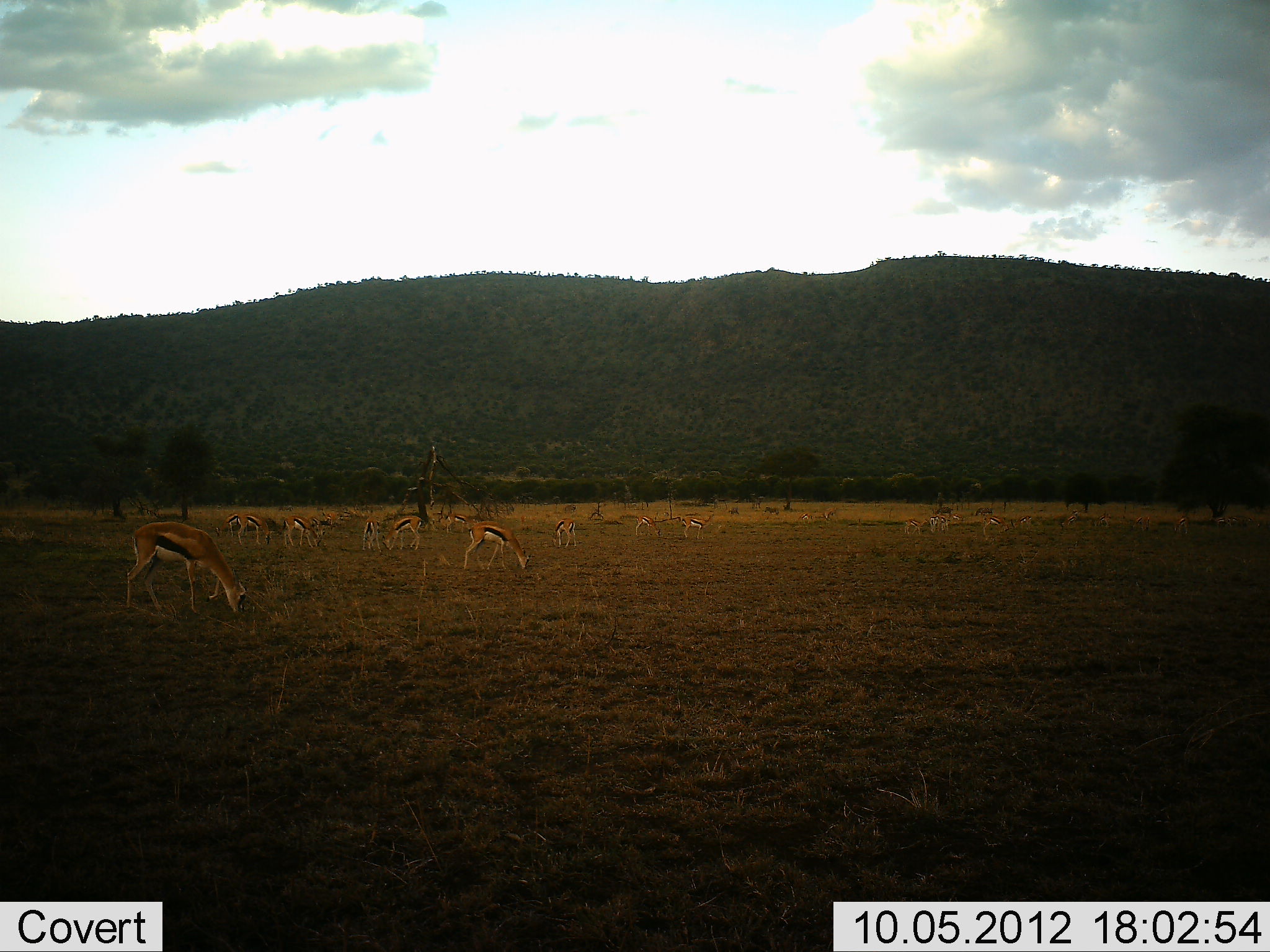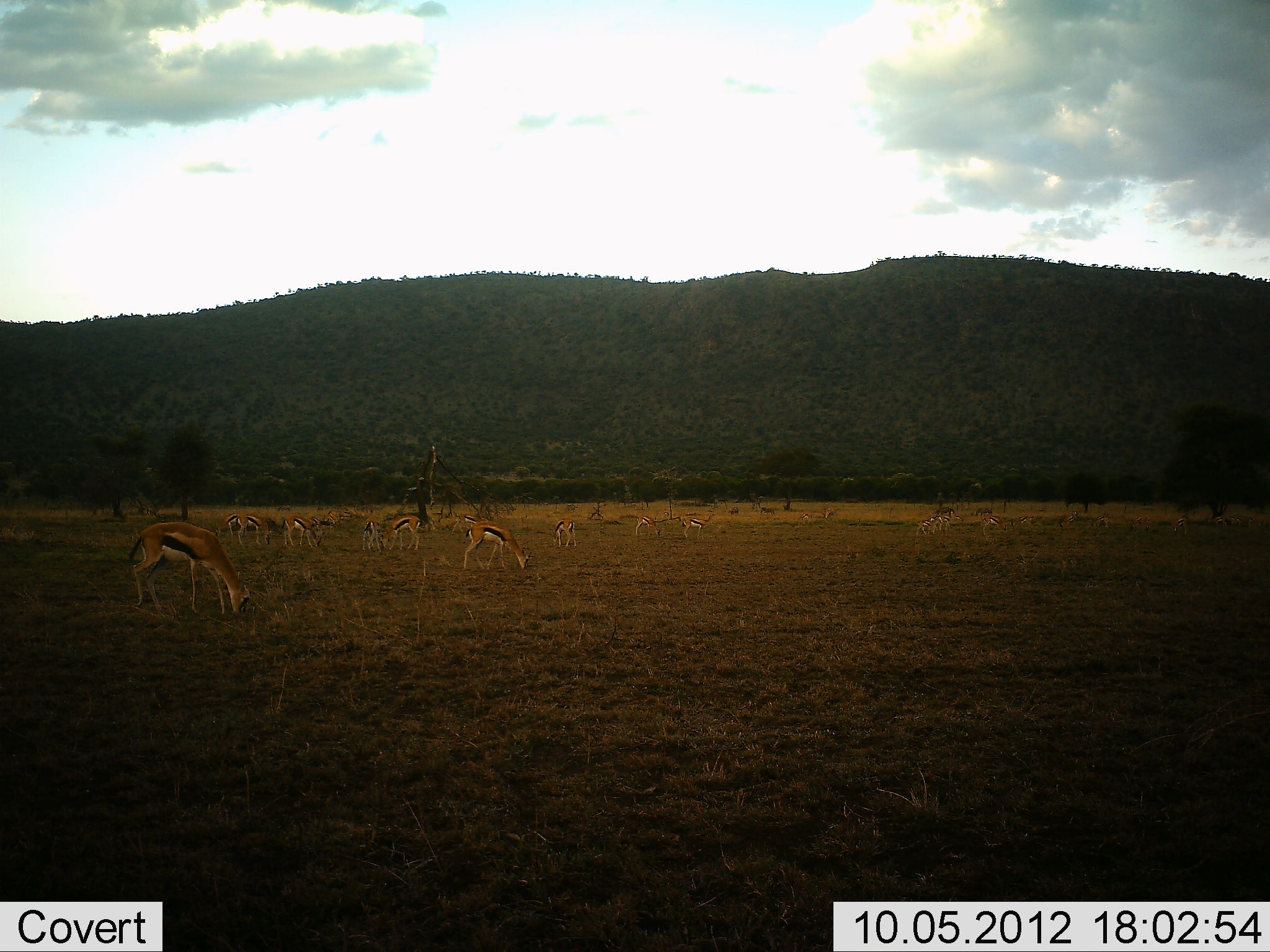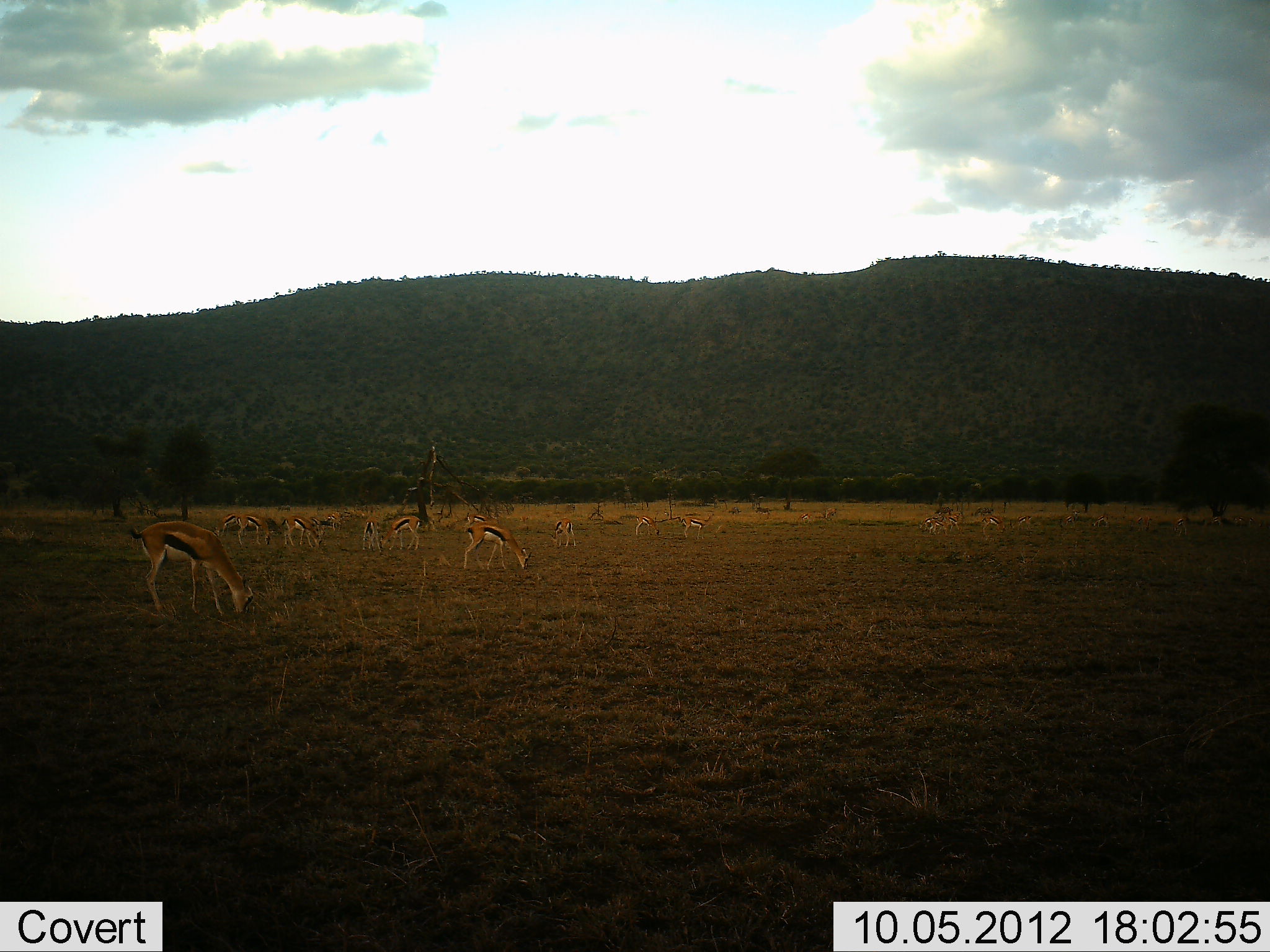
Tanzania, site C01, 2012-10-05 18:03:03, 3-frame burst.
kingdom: Animalia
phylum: Chordata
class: Mammalia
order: Artiodactyla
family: Bovidae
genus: Eudorcas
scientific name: Eudorcas thomsonii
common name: thomson's gazelle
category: gazellethomsons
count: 11-50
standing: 20%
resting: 0%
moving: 20%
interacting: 0%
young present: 0%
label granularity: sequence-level